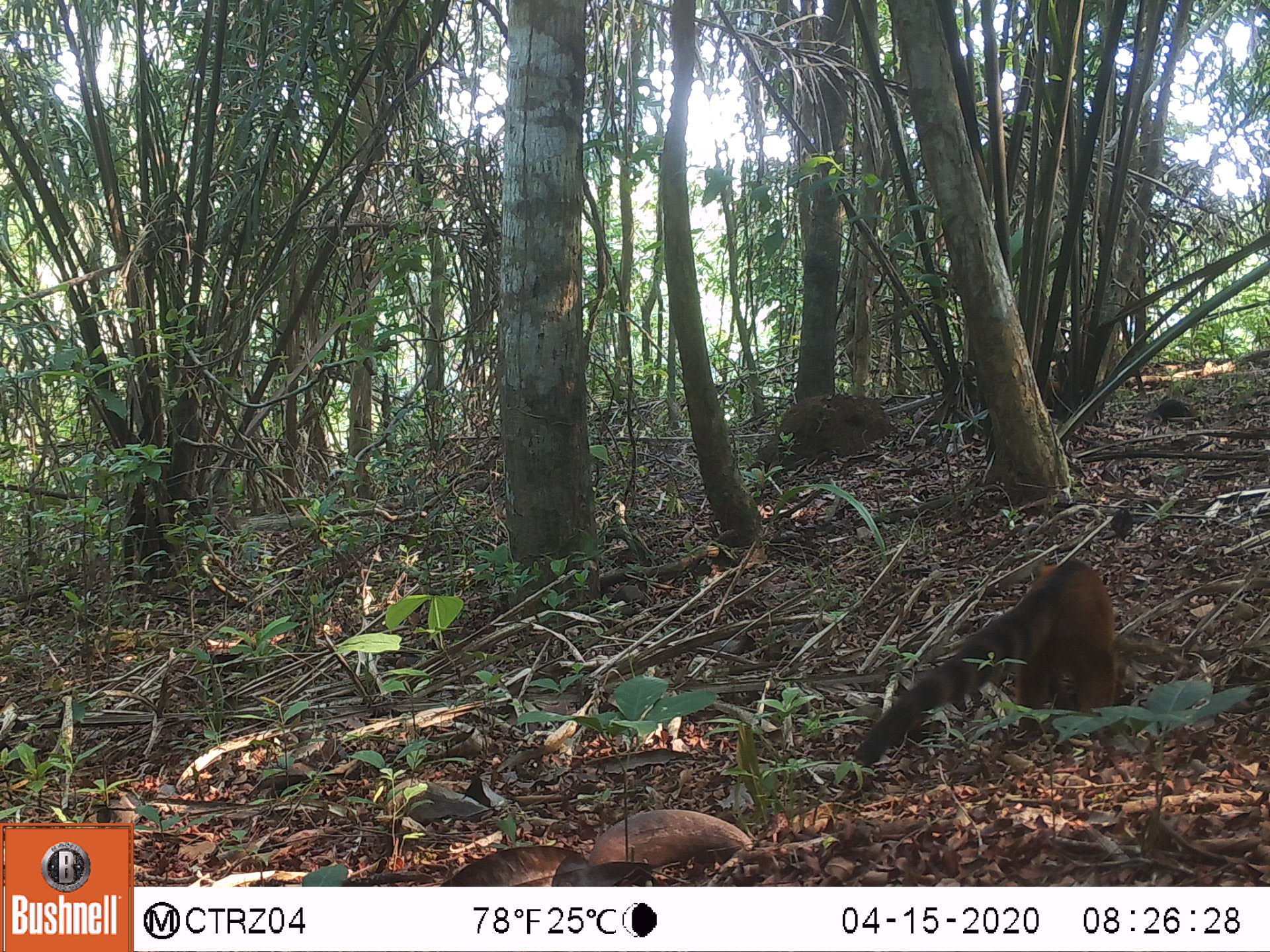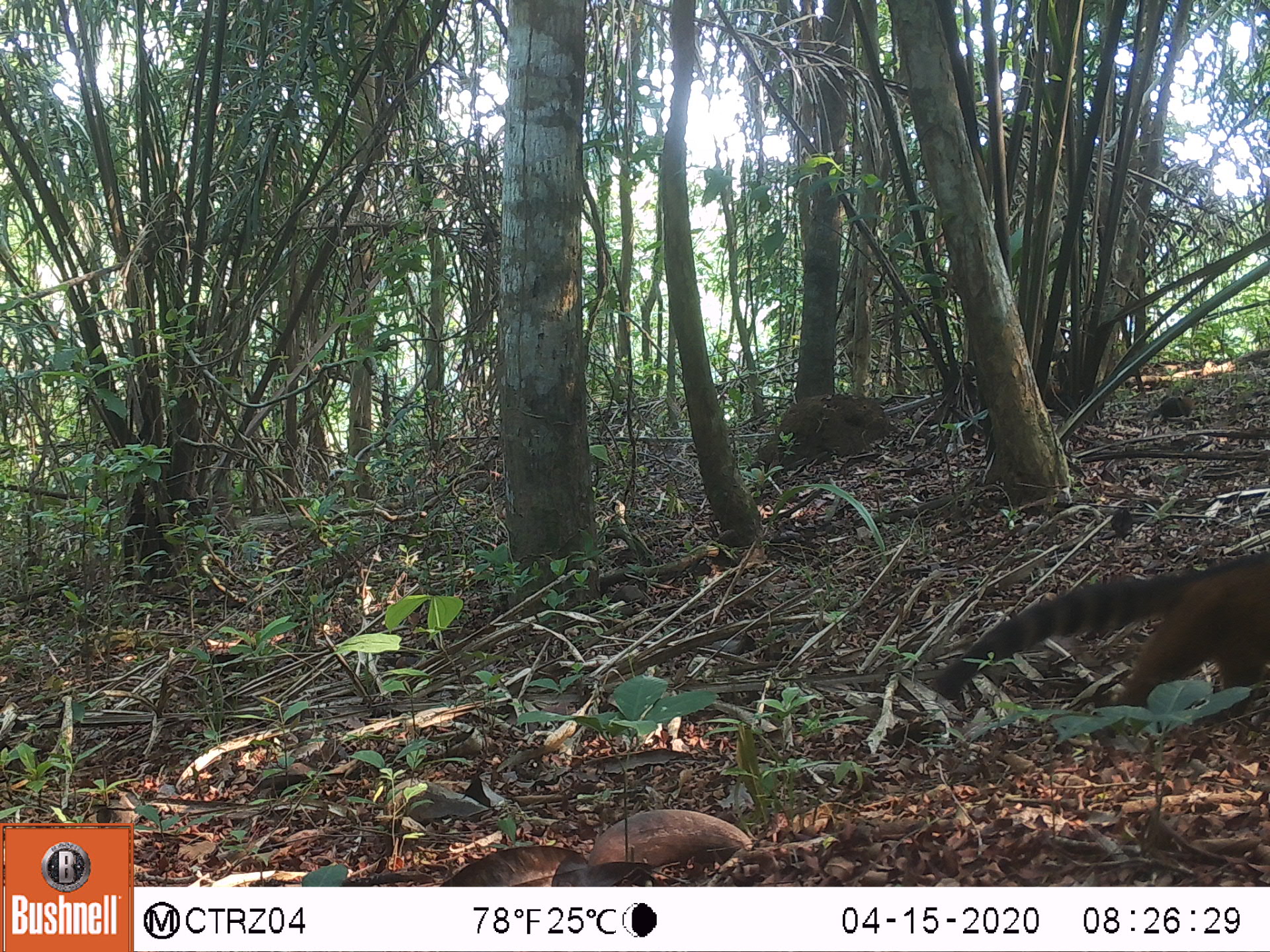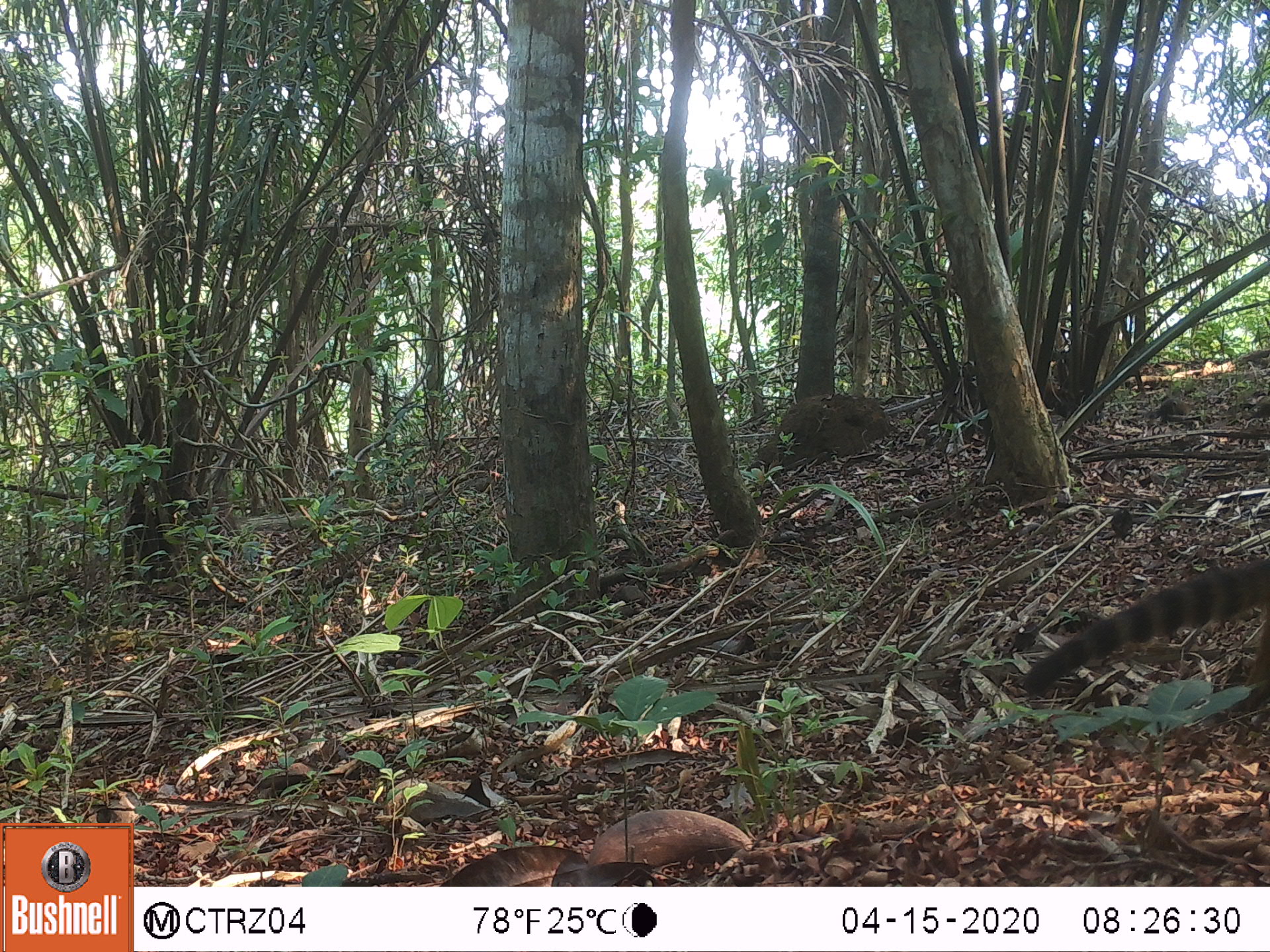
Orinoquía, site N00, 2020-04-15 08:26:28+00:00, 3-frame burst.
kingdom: Animalia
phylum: Chordata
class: Mammalia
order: Carnivora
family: Procyonidae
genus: Nasua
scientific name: Nasua nasua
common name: south american coati